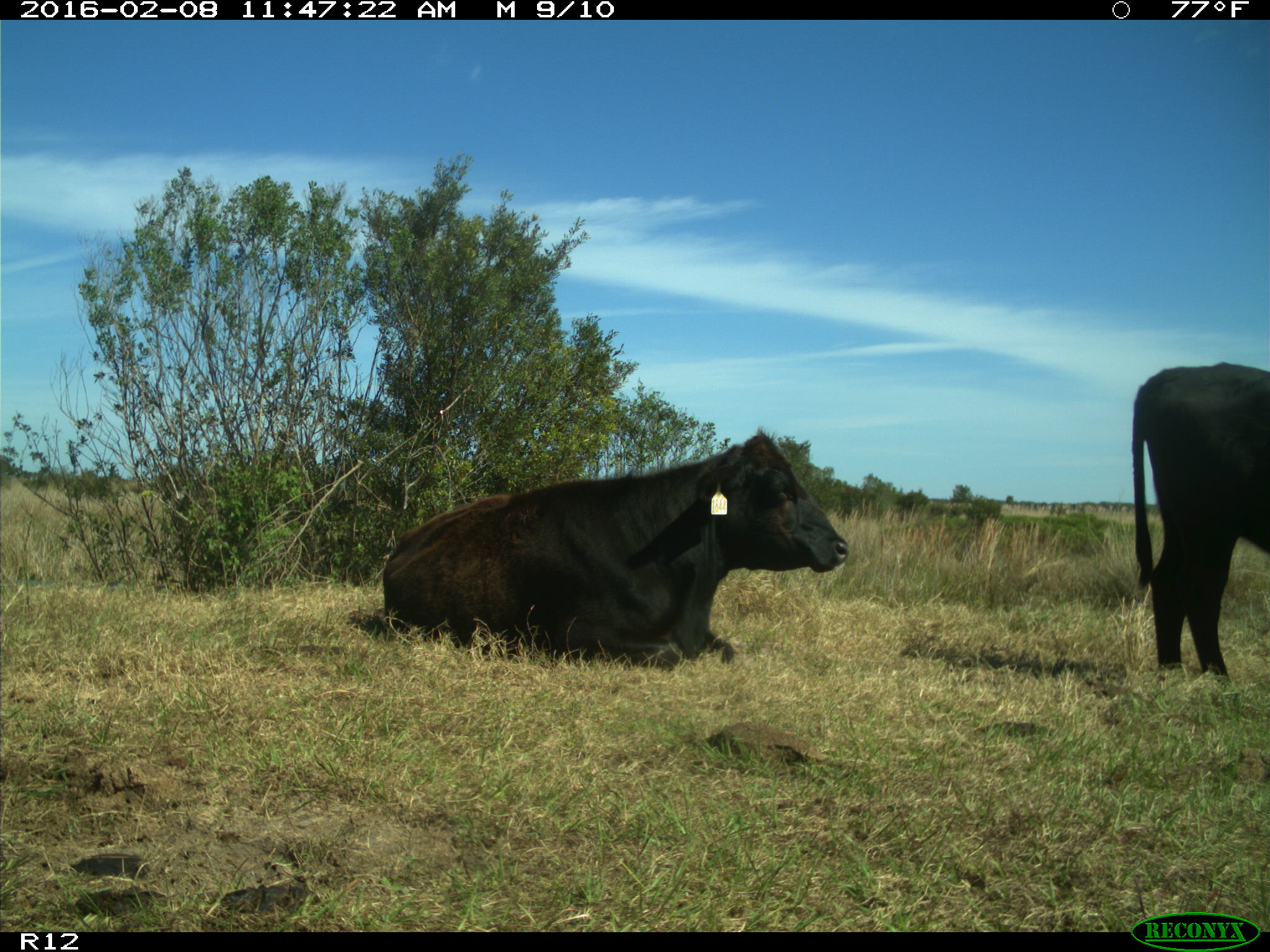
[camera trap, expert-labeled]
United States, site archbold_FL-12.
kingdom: Animalia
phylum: Chordata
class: Mammalia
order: Artiodactyla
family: Bovidae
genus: Bos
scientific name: Bos taurus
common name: domestic cow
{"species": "Bos taurus (domestic cow)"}